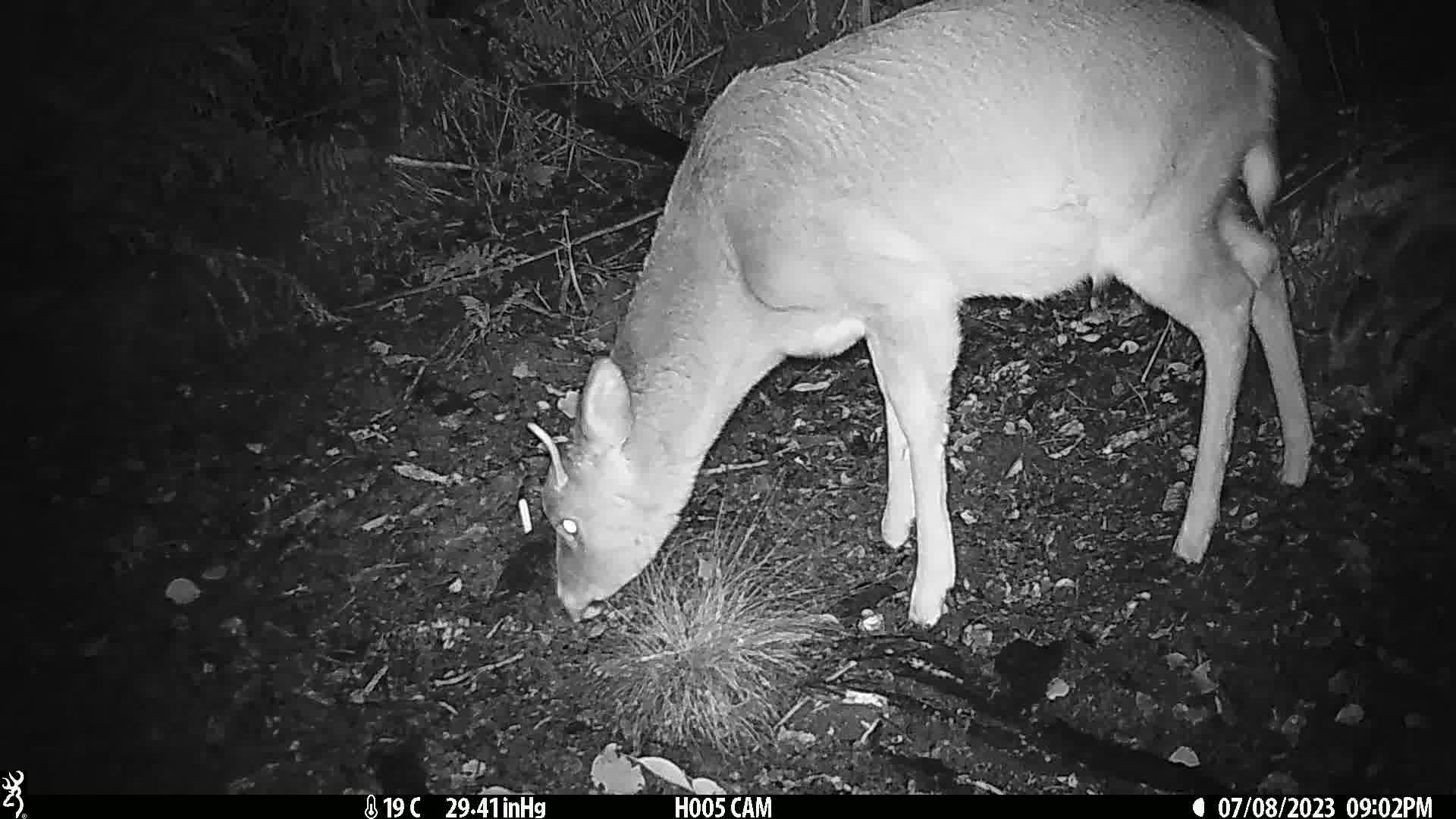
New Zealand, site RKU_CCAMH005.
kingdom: Animalia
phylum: Chordata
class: Mammalia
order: Artiodactyla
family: Cervidae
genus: Odocoileus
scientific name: Odocoileus virginianus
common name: white-tailed deer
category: white tailed deer